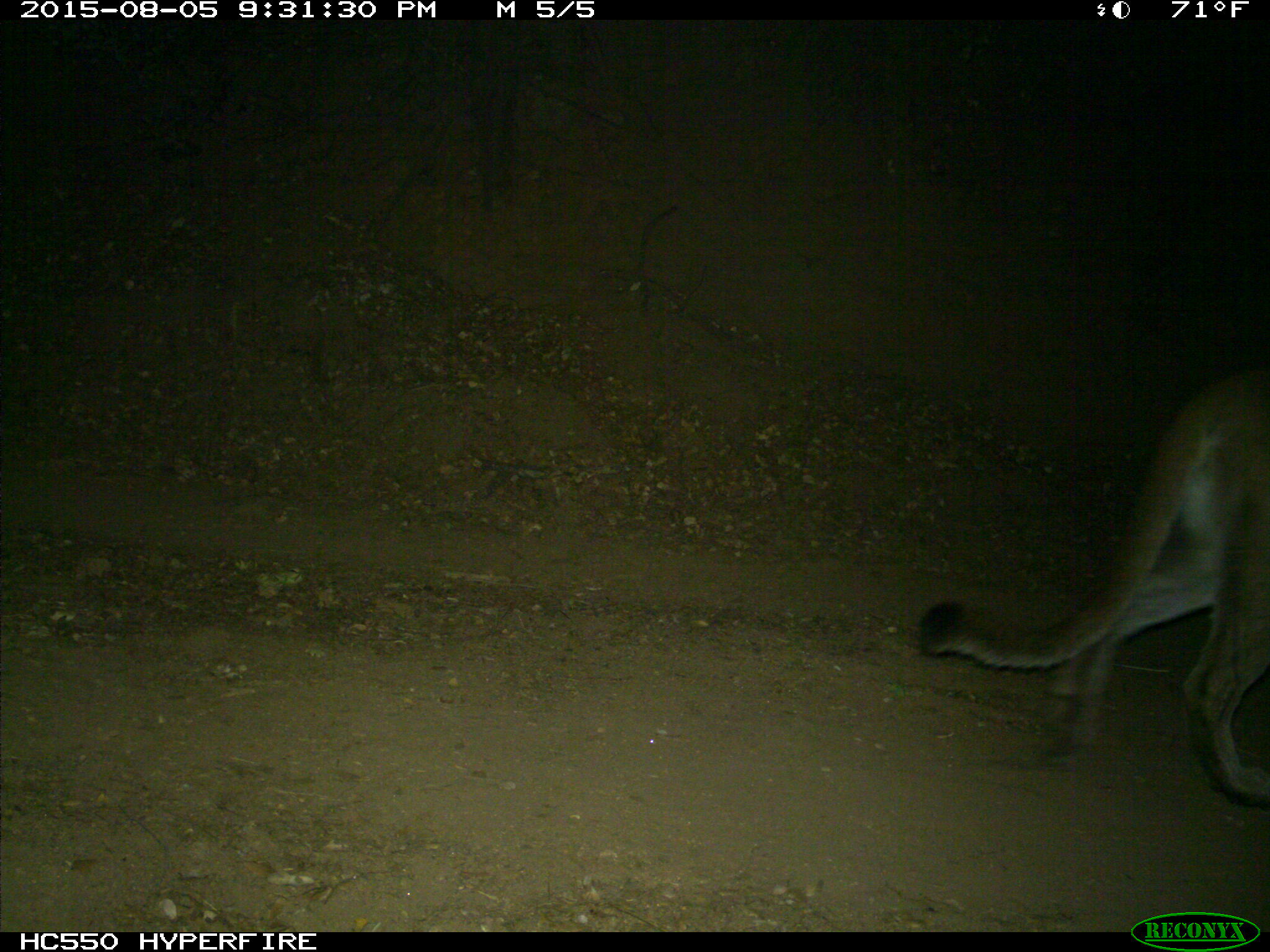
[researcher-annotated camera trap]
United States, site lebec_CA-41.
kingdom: Animalia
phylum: Chordata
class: Mammalia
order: Carnivora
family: Felidae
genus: Puma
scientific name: Puma concolor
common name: mountain lion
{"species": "Puma concolor (mountain lion)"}